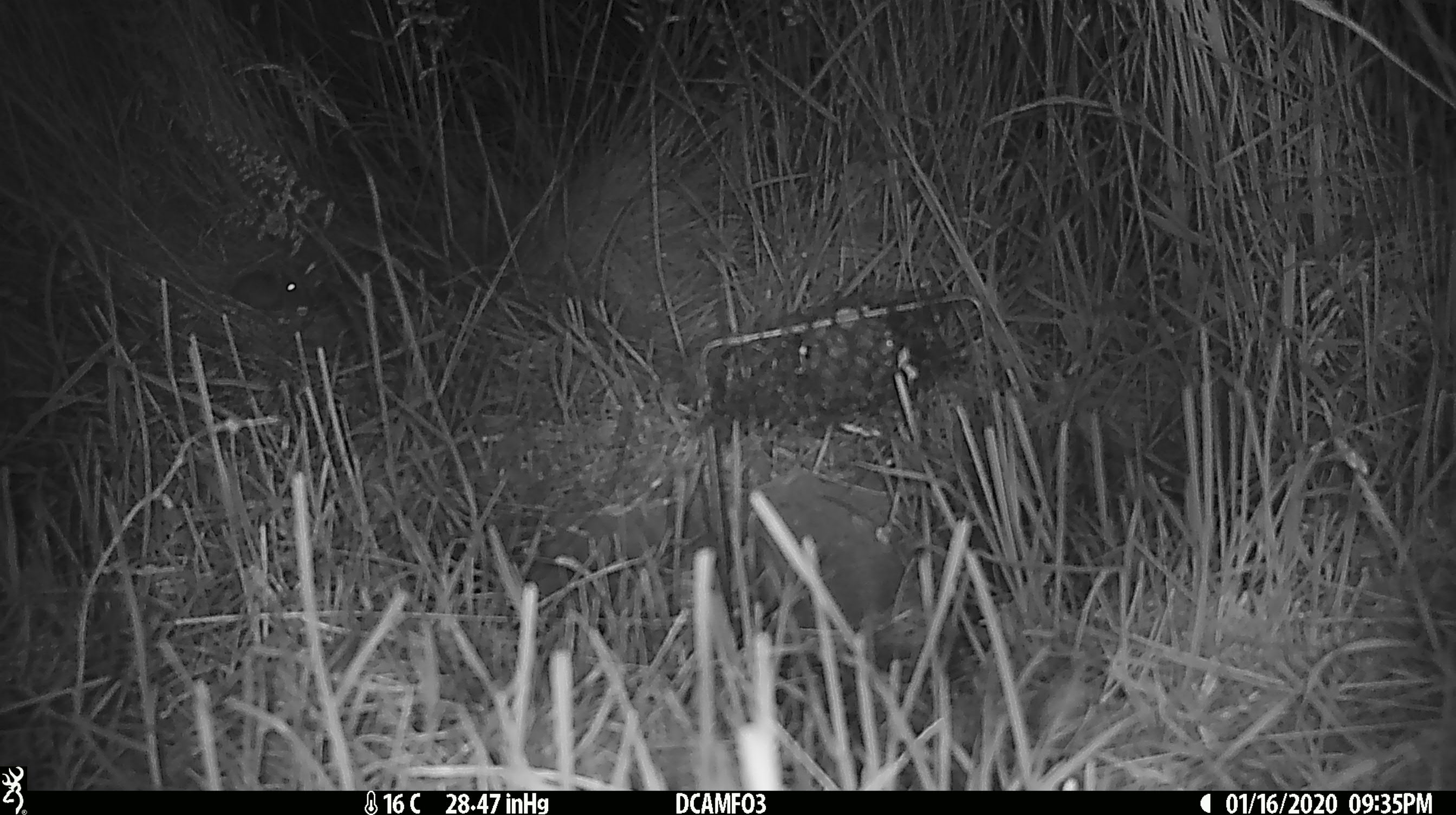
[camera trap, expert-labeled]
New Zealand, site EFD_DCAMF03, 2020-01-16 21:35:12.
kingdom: Animalia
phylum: Chordata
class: Mammalia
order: Rodentia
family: Muridae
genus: Mus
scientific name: Mus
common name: mouse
Mouse (Mus).